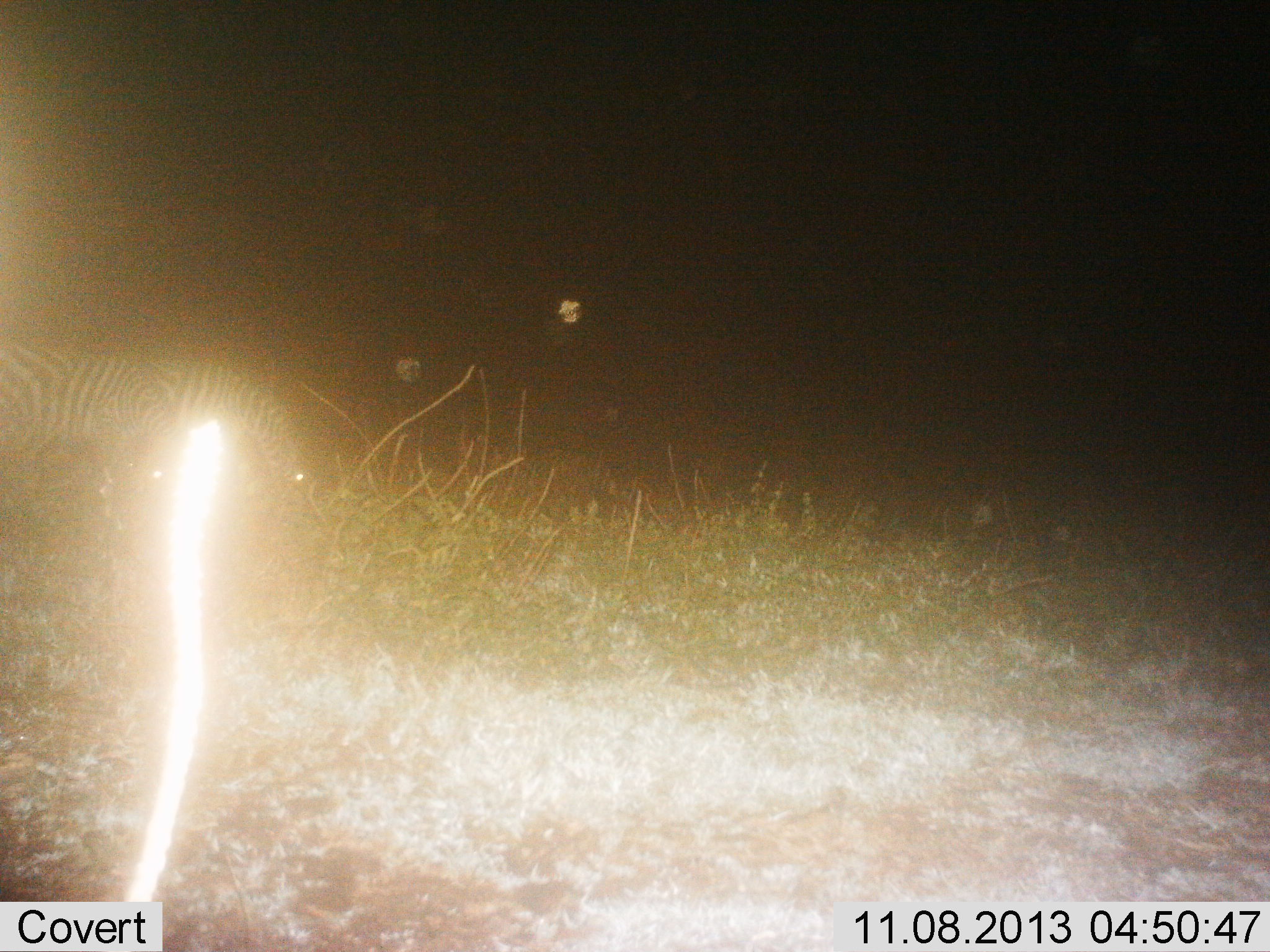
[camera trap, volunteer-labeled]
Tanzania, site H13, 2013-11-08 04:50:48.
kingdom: Animalia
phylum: Chordata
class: Mammalia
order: Perissodactyla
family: Equidae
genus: Equus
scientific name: Equus quagga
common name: plains zebra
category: zebra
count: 1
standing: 43%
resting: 0%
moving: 14%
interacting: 0%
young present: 0%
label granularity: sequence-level